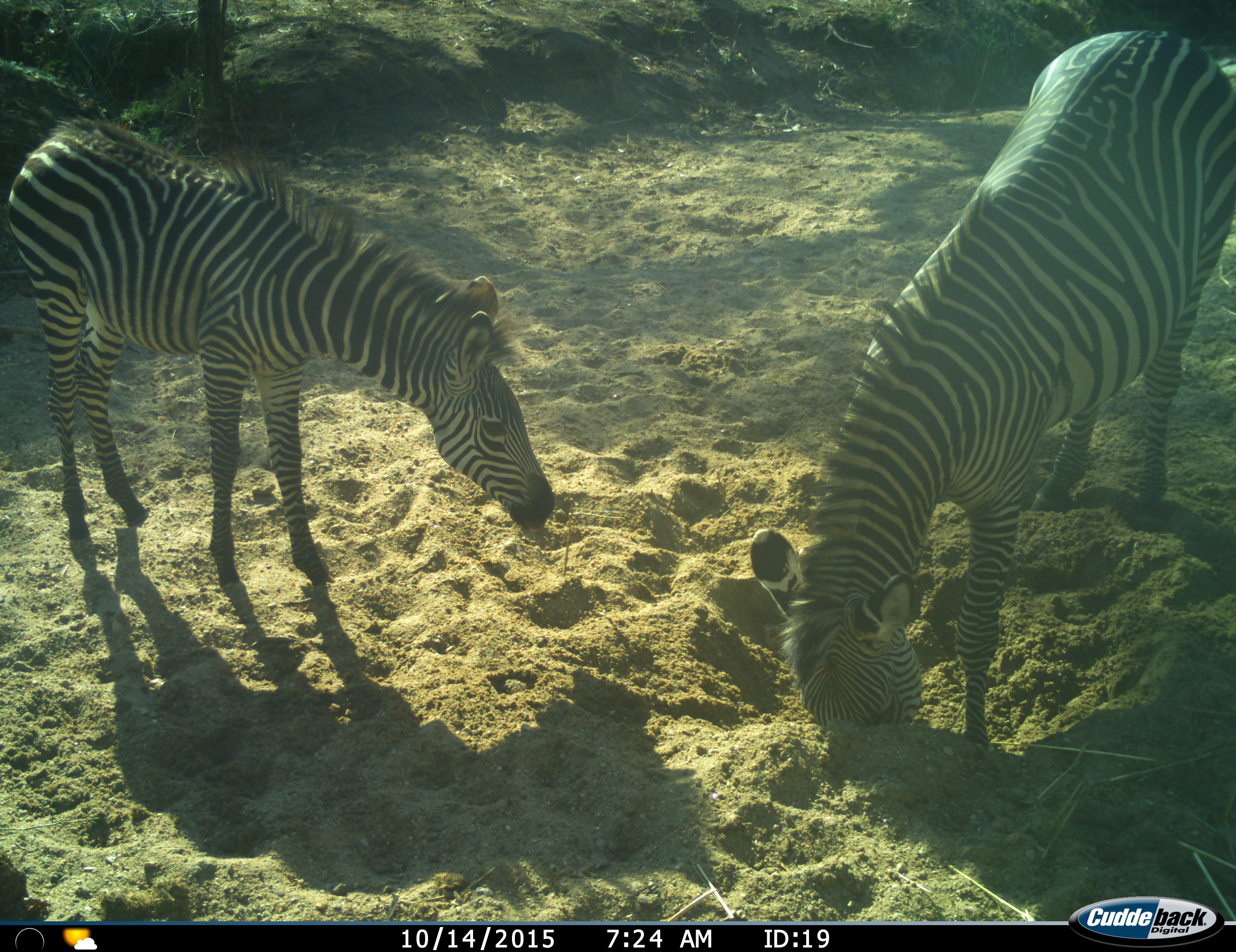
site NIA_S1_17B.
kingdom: Animalia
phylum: Chordata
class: Mammalia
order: Perissodactyla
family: Equidae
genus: Equus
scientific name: Equus quagga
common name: plains zebra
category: zebraplains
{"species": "zebraplains (plains zebra) (Equus quagga)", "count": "2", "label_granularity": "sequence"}